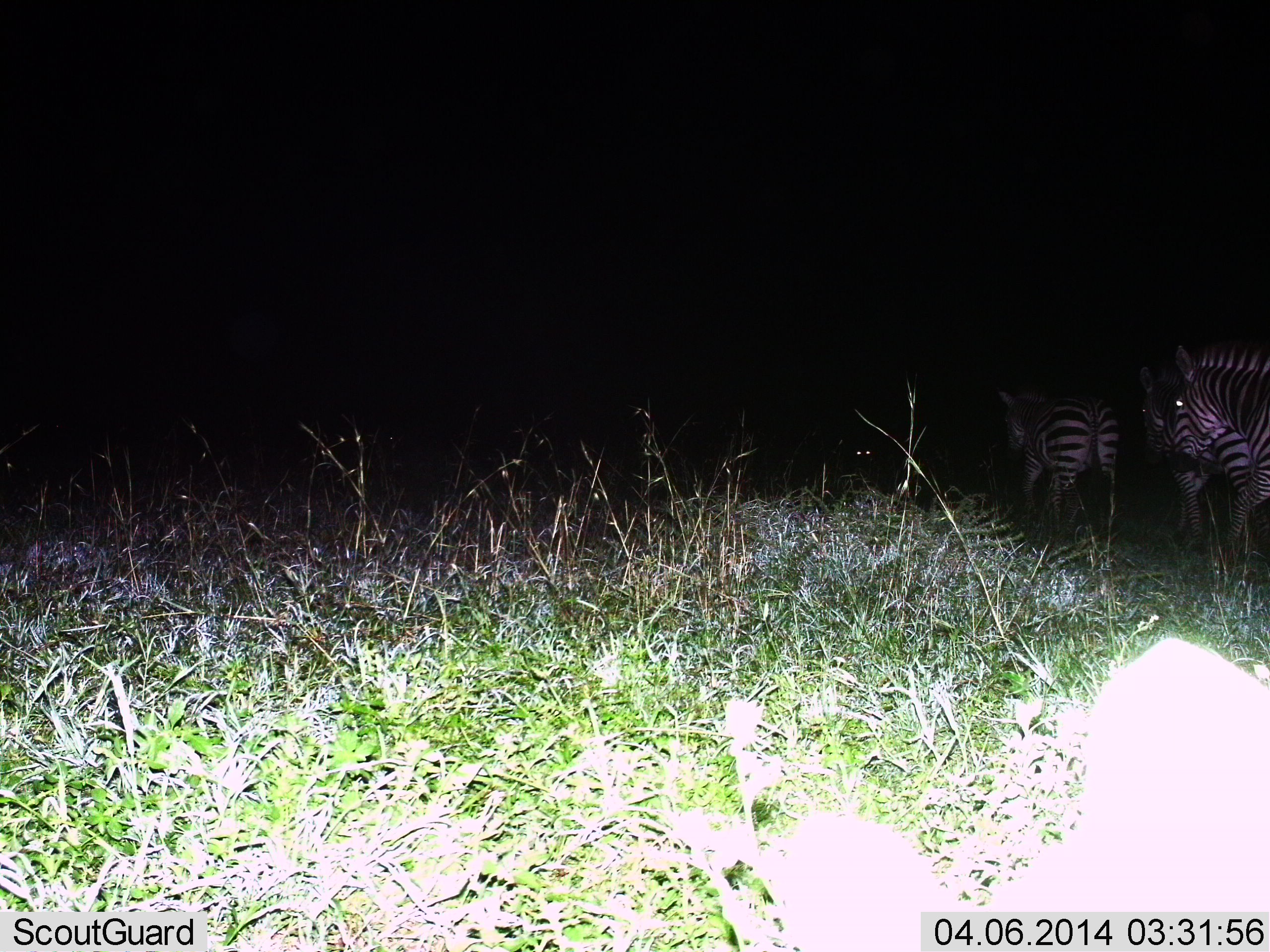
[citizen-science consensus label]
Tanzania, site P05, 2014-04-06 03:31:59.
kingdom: Animalia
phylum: Chordata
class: Mammalia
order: Perissodactyla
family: Equidae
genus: Equus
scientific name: Equus quagga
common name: plains zebra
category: zebra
Zebra (plains zebra) (Equus quagga), count 3. Behavior (volunteer vote fractions): standing 40%, resting 10%, moving 60%, interacting 0%. Young present (vote fraction): 0%. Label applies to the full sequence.